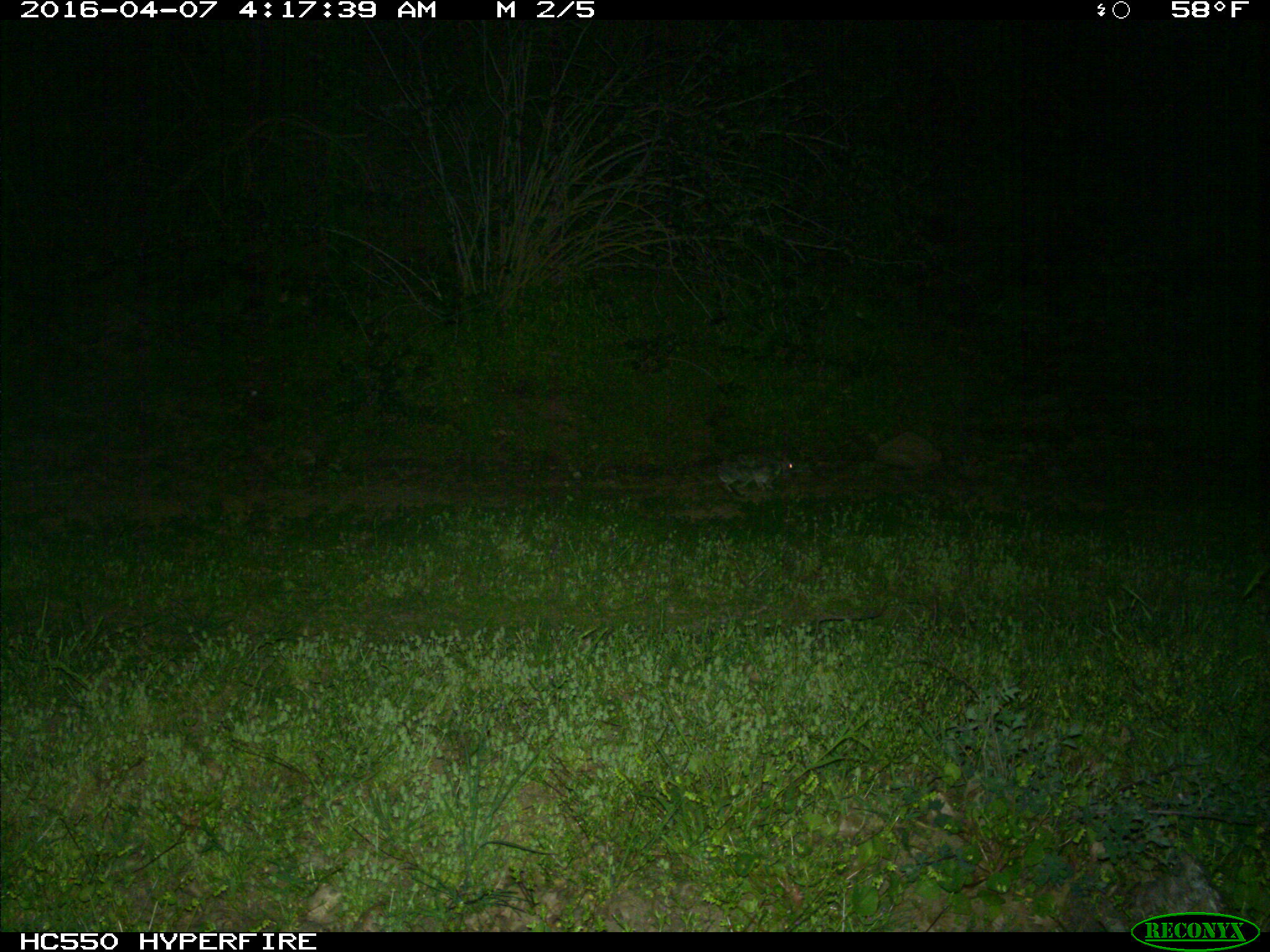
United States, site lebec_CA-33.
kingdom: Animalia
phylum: Chordata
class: Mammalia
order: Lagomorpha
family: Leporidae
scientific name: Leporidae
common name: rabbits and hares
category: unidentified rabbit